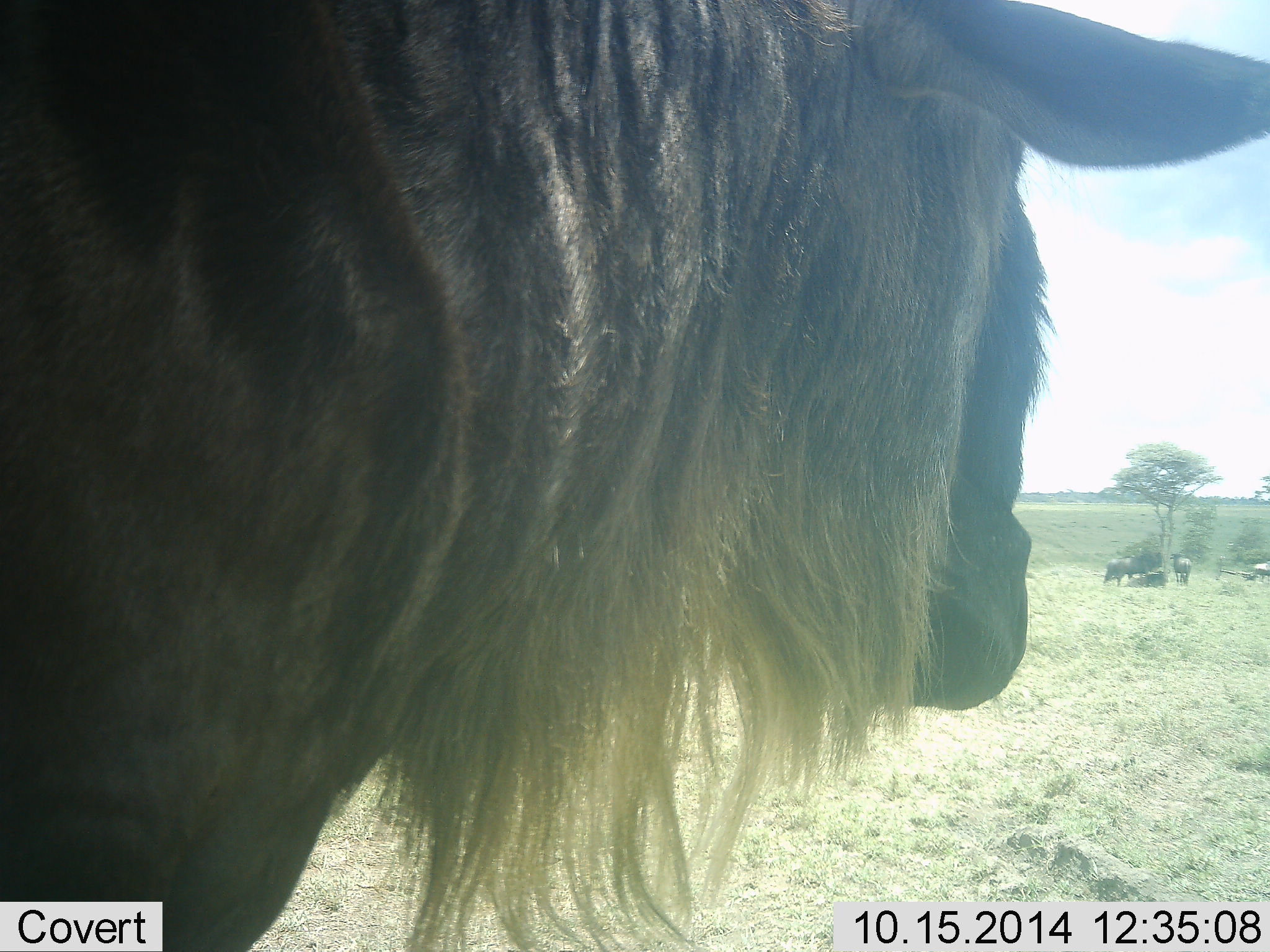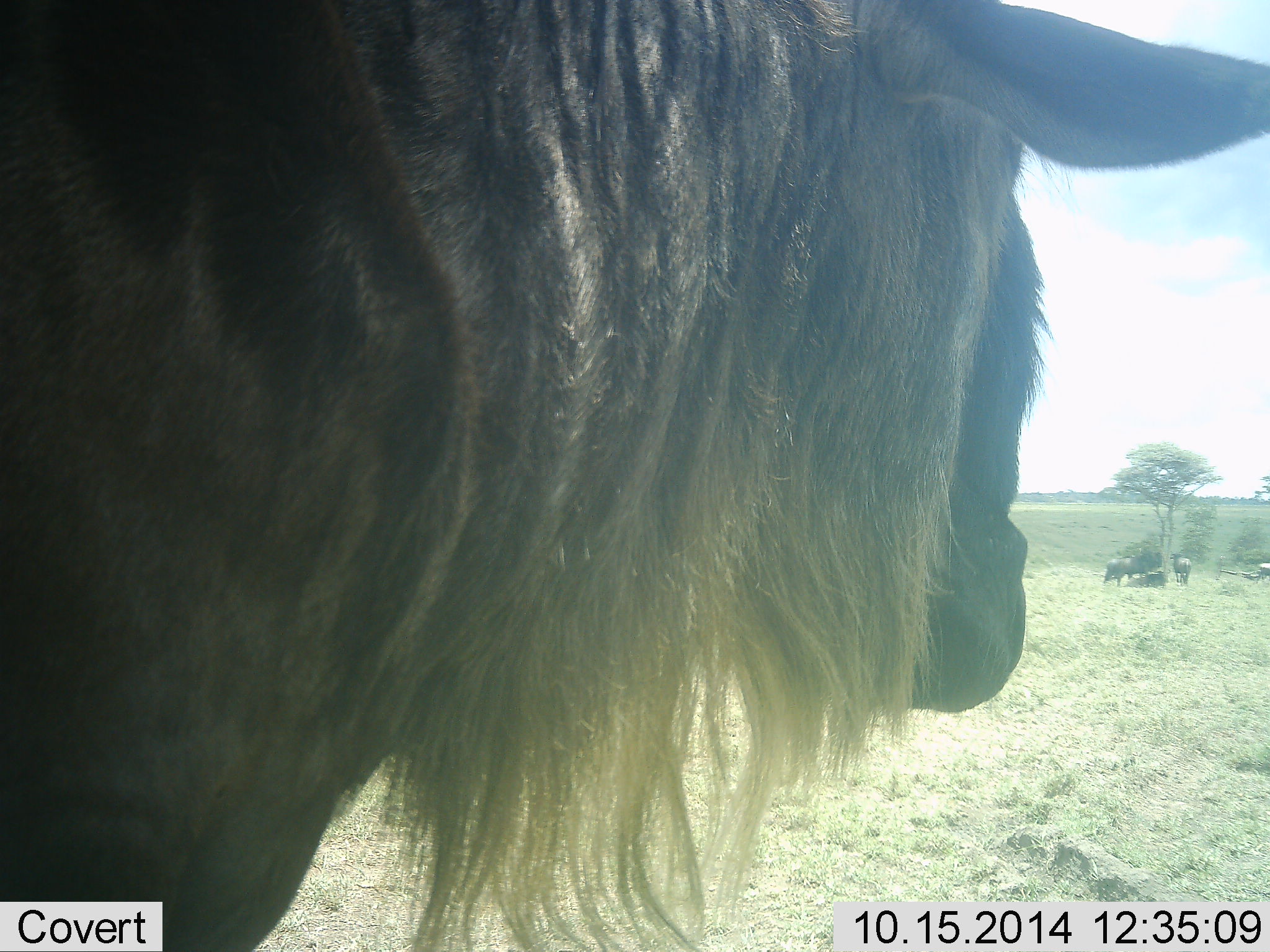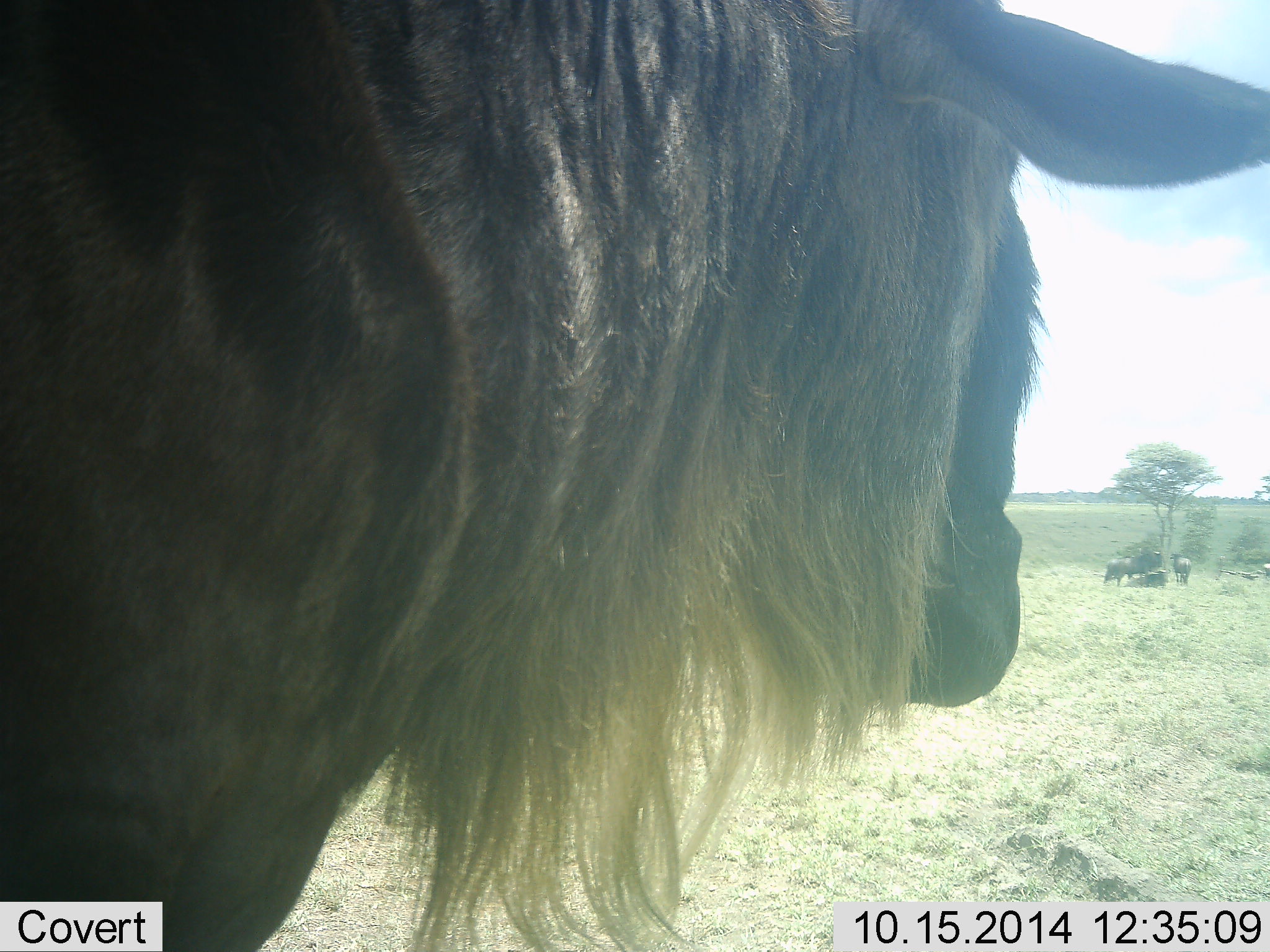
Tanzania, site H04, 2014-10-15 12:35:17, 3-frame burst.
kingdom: Animalia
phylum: Chordata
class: Mammalia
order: Artiodactyla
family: Bovidae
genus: Connochaetes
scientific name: Connochaetes taurinus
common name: blue wildebeest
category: wildebeest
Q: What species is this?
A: Wildebeest (blue wildebeest) (Connochaetes taurinus).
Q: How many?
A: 5.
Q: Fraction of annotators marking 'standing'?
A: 100%.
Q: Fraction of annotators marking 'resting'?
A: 70%.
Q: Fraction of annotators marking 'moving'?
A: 20%.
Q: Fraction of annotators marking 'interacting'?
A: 10%.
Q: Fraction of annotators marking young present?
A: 0%.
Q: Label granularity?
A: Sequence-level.